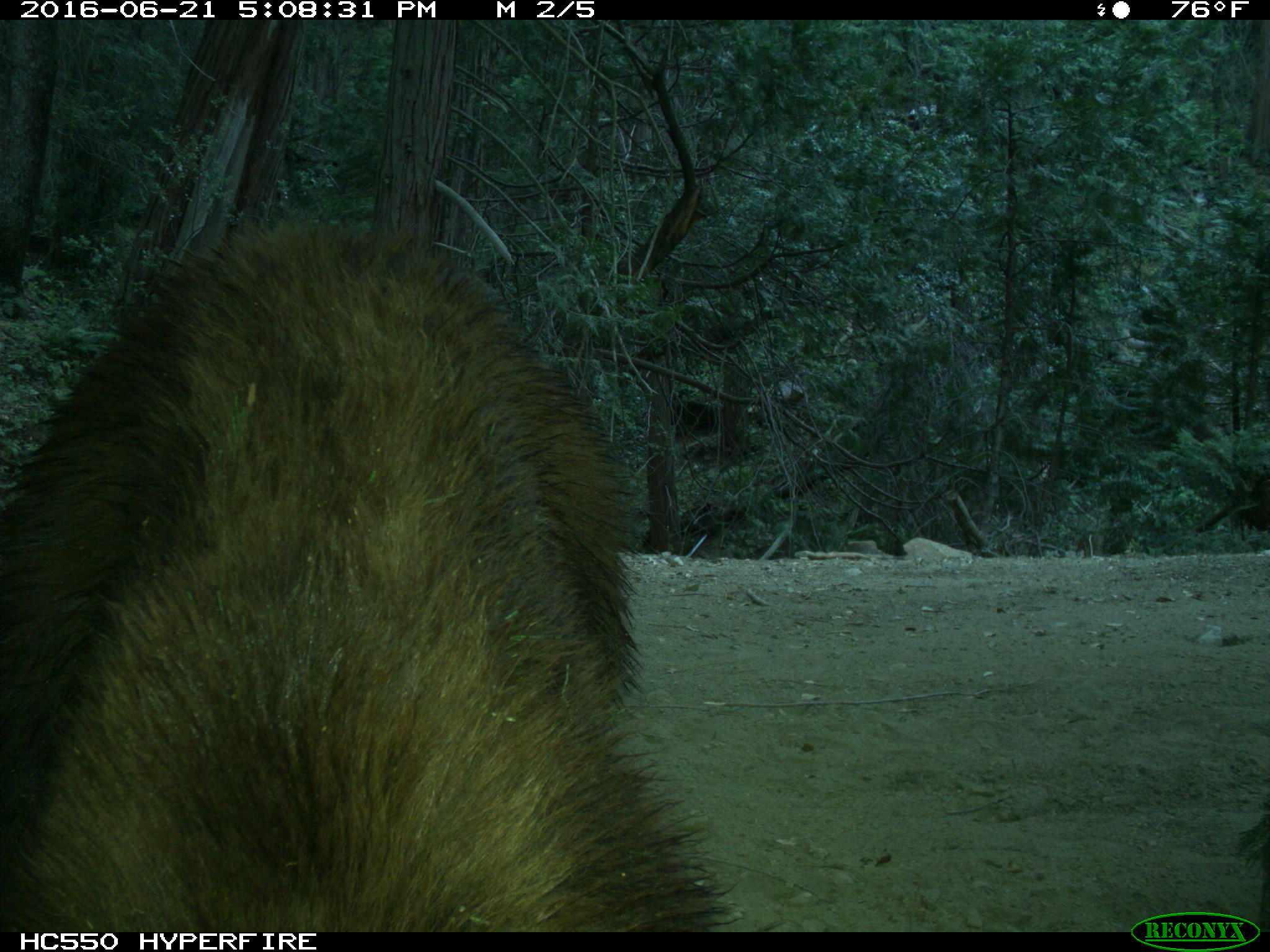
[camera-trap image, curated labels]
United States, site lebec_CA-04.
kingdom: Animalia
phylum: Chordata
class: Mammalia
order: Carnivora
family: Ursidae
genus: Ursus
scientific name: Ursus americanus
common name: american black bear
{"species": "Ursus americanus (american black bear)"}